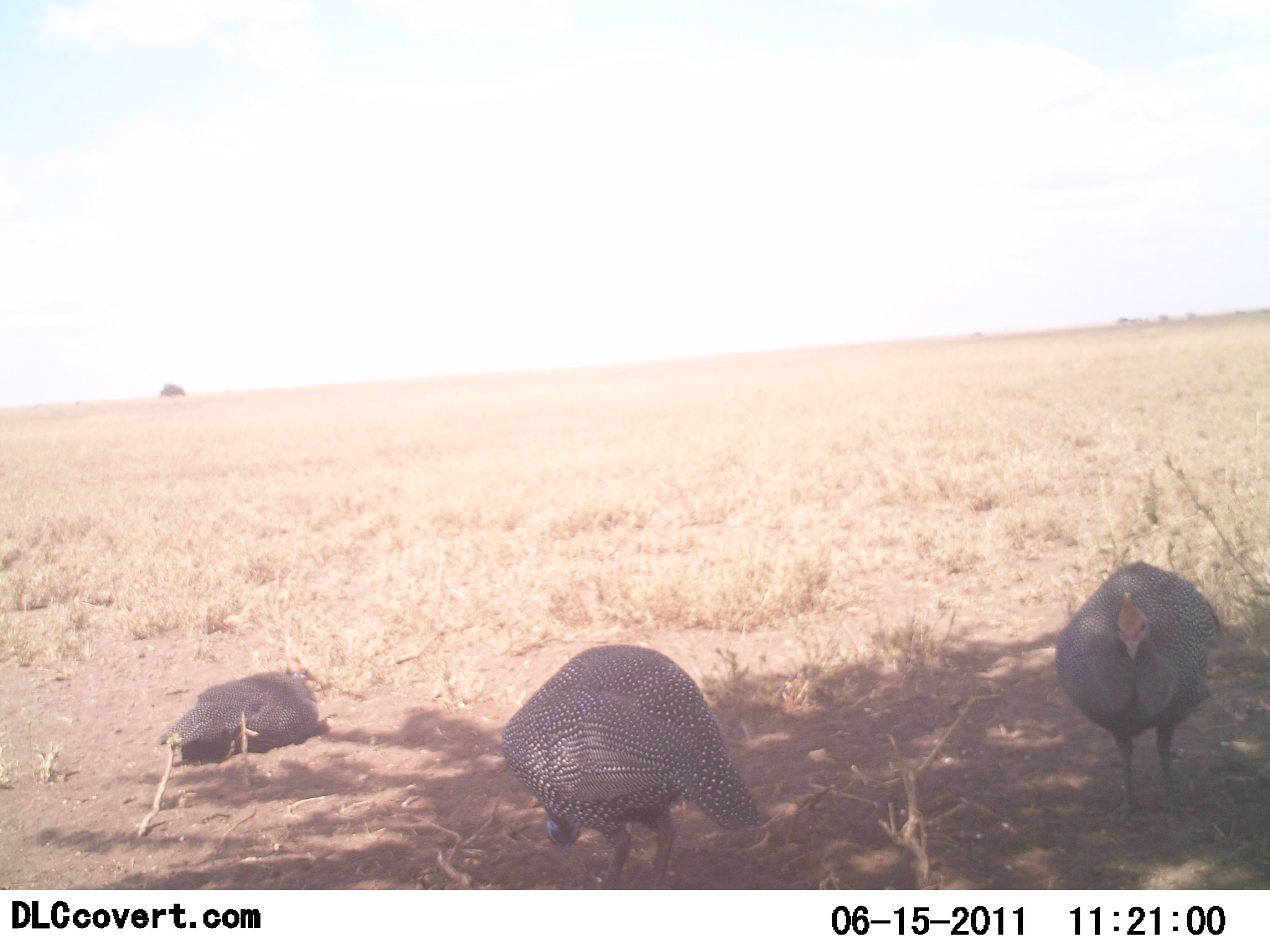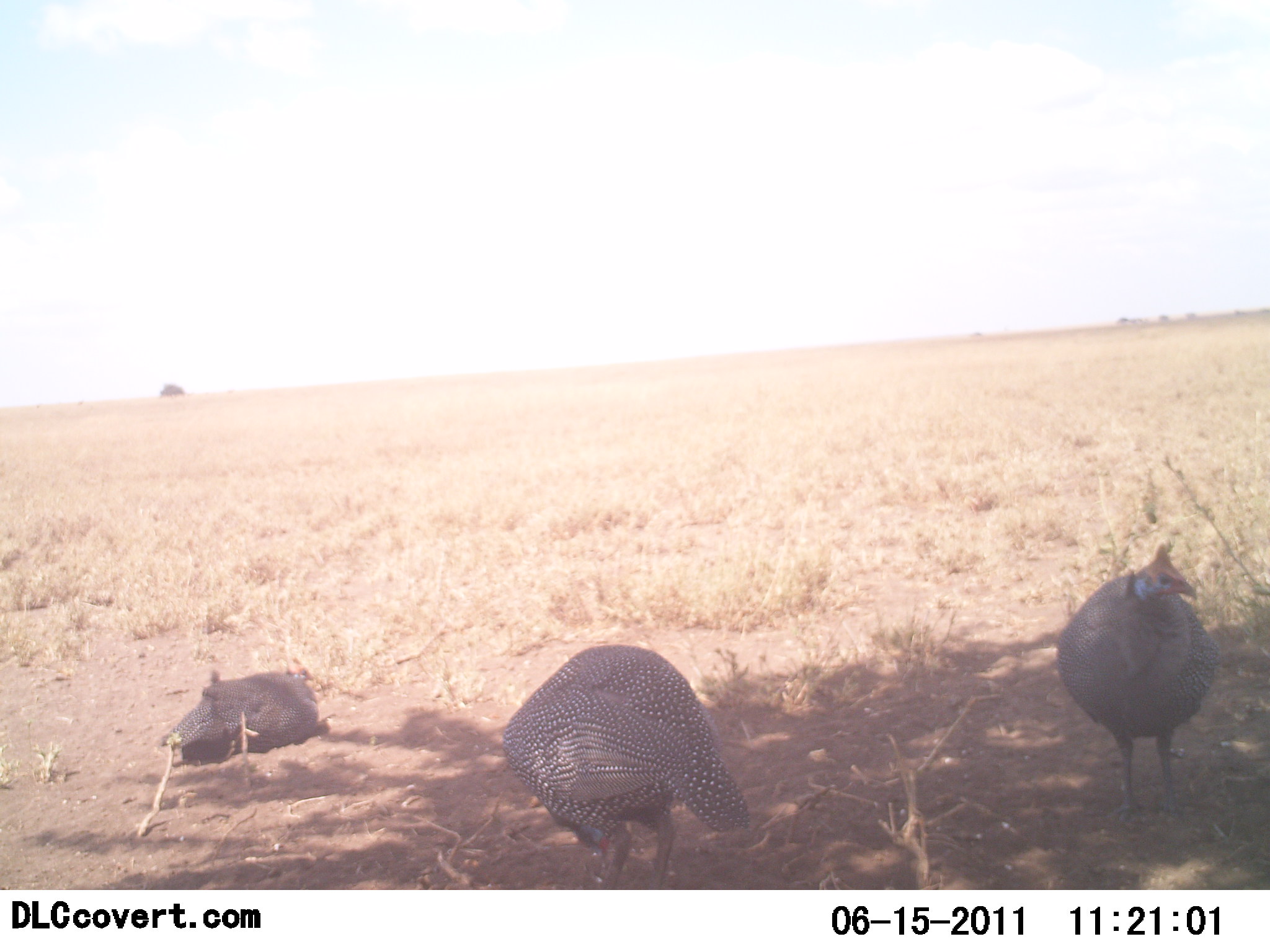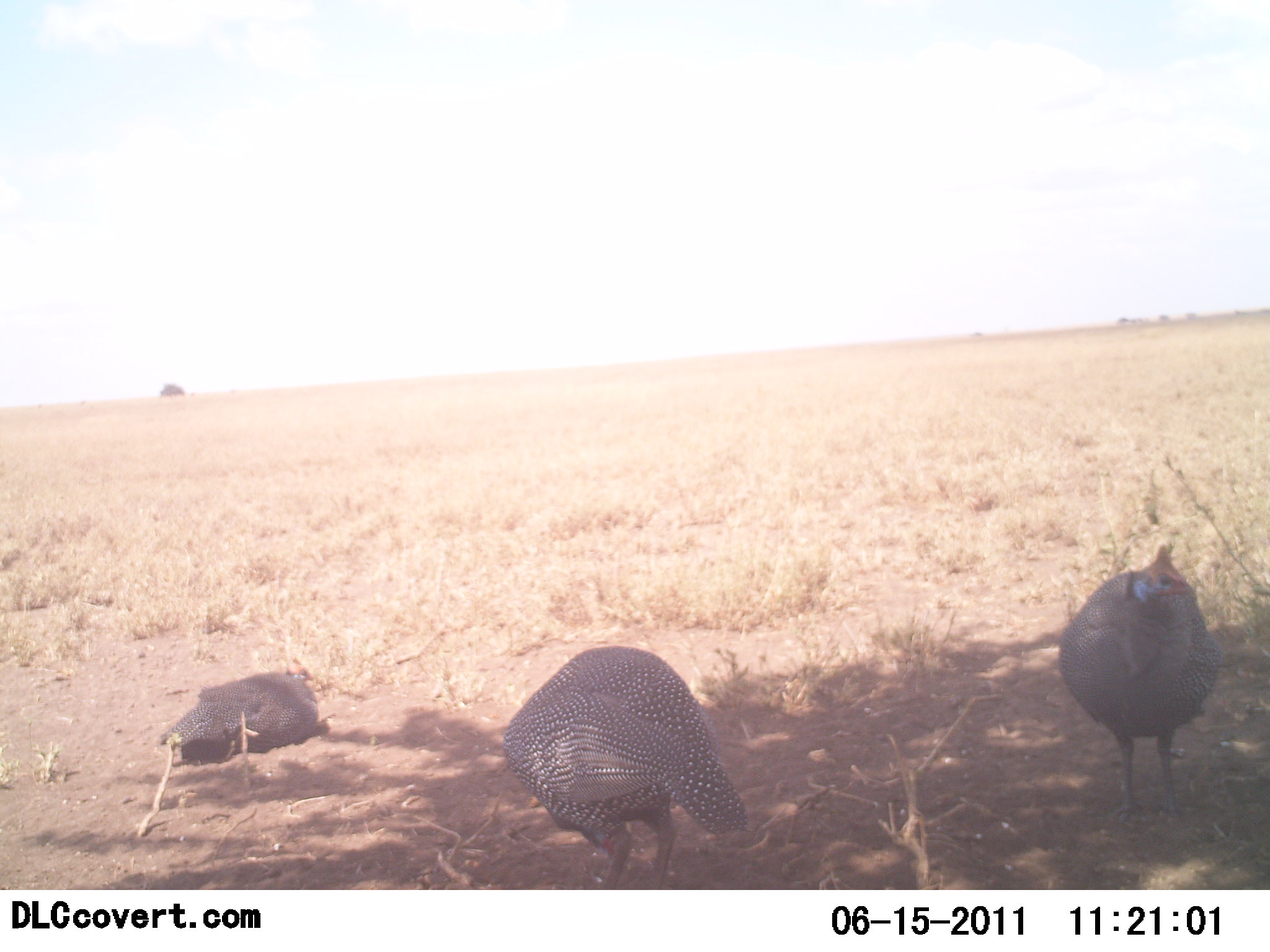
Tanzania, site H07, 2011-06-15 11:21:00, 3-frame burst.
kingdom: Animalia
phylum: Chordata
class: Aves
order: Galliformes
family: Numididae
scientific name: Numididae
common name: guinea fowl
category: guineafowl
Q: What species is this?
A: Guineafowl (guinea fowl) (Numididae).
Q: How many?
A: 3.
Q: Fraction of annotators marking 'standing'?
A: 80%.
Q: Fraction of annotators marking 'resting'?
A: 70%.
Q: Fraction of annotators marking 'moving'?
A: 0%.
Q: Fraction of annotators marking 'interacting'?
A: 0%.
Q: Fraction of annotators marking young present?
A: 0%.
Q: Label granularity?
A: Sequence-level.